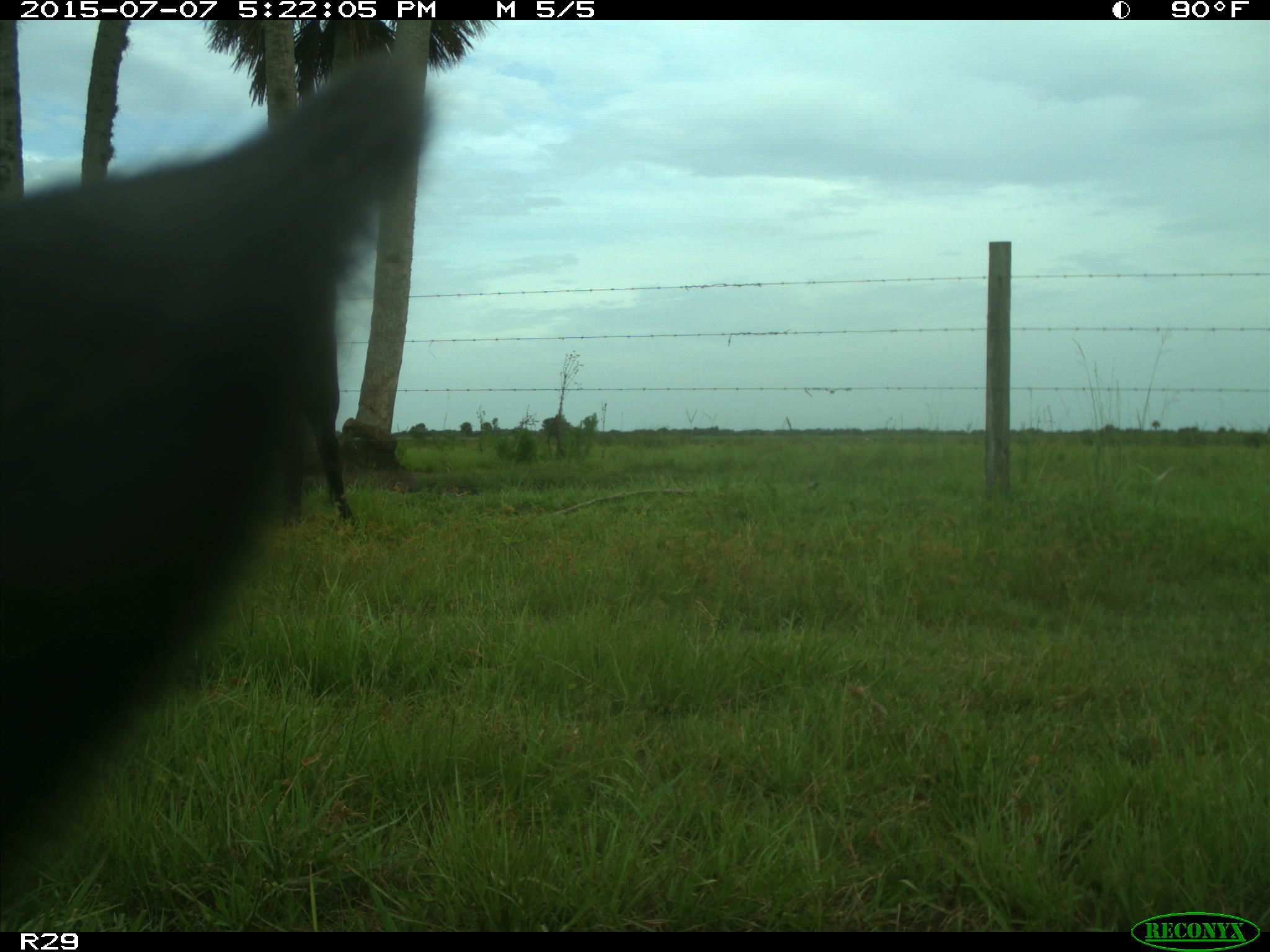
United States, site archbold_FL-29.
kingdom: Animalia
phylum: Chordata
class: Mammalia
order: Artiodactyla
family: Bovidae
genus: Bos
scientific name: Bos taurus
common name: domestic cow